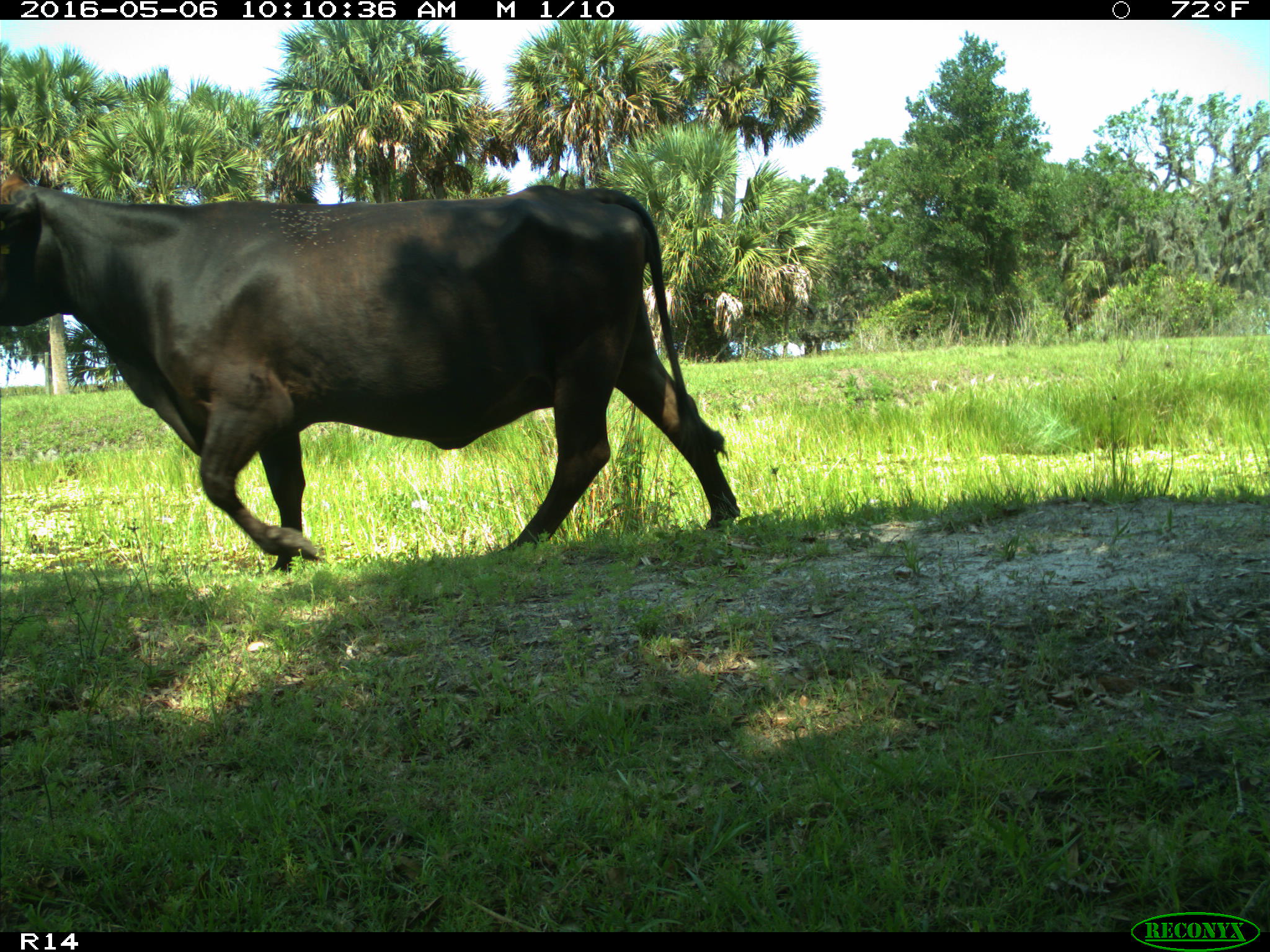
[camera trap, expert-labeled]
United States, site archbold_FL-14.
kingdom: Animalia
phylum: Chordata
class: Mammalia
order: Artiodactyla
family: Bovidae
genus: Bos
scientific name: Bos taurus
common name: domestic cow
Bos taurus (domestic cow).